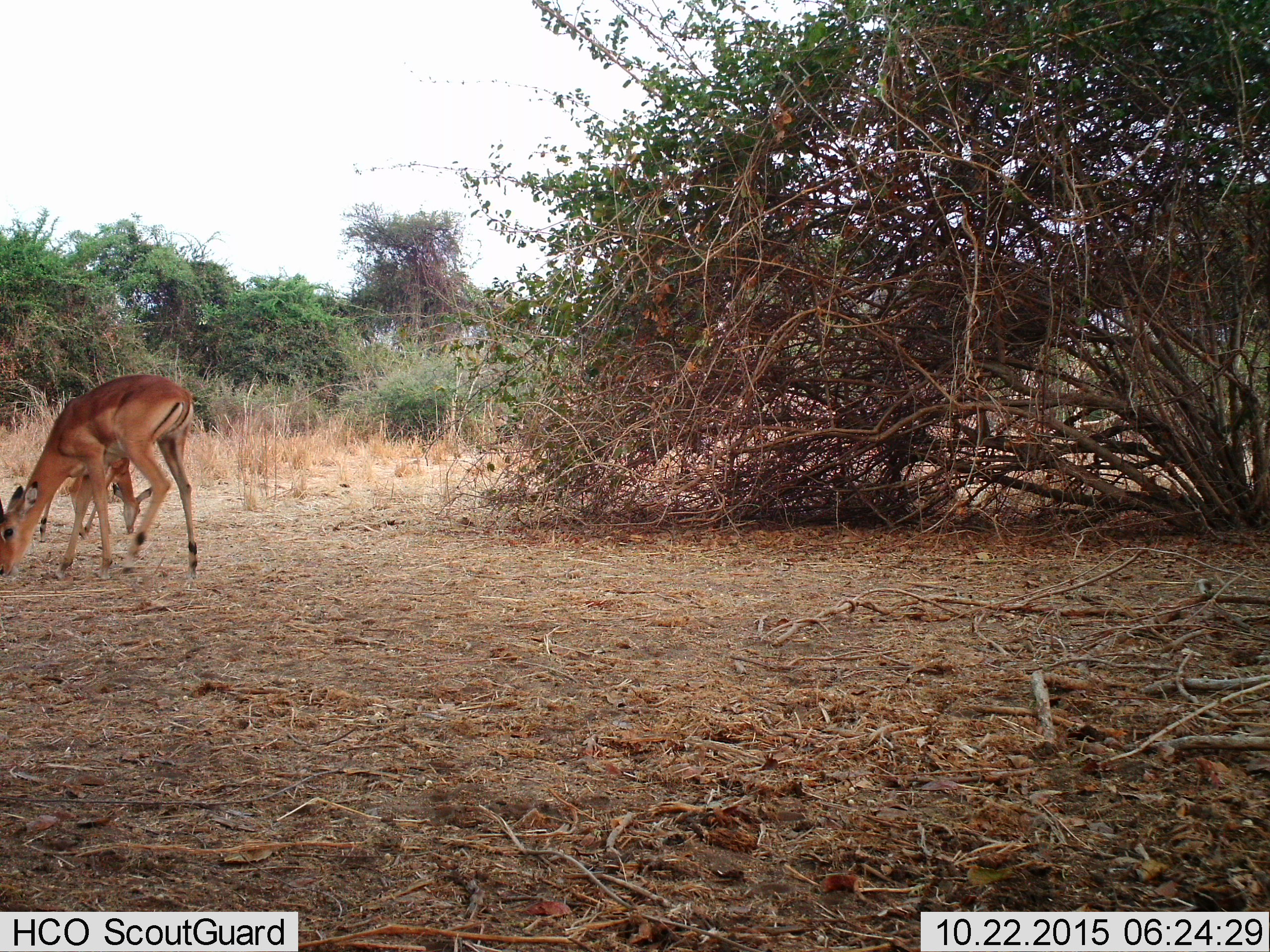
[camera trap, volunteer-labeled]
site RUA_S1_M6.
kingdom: Animalia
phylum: Chordata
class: Mammalia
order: Artiodactyla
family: Bovidae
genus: Aepyceros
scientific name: Aepyceros melampus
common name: impala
Impala (Aepyceros melampus), count 2. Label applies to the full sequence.